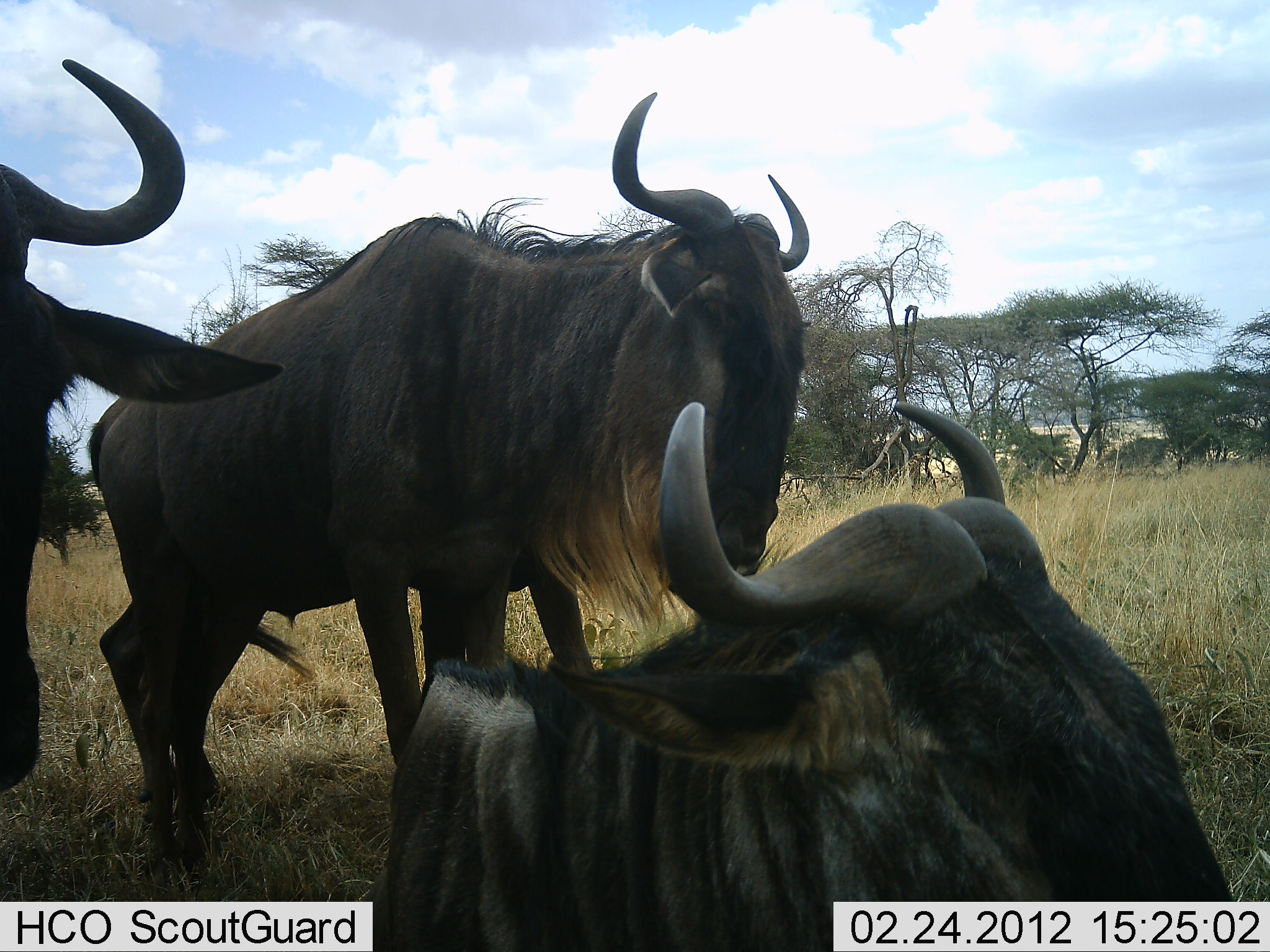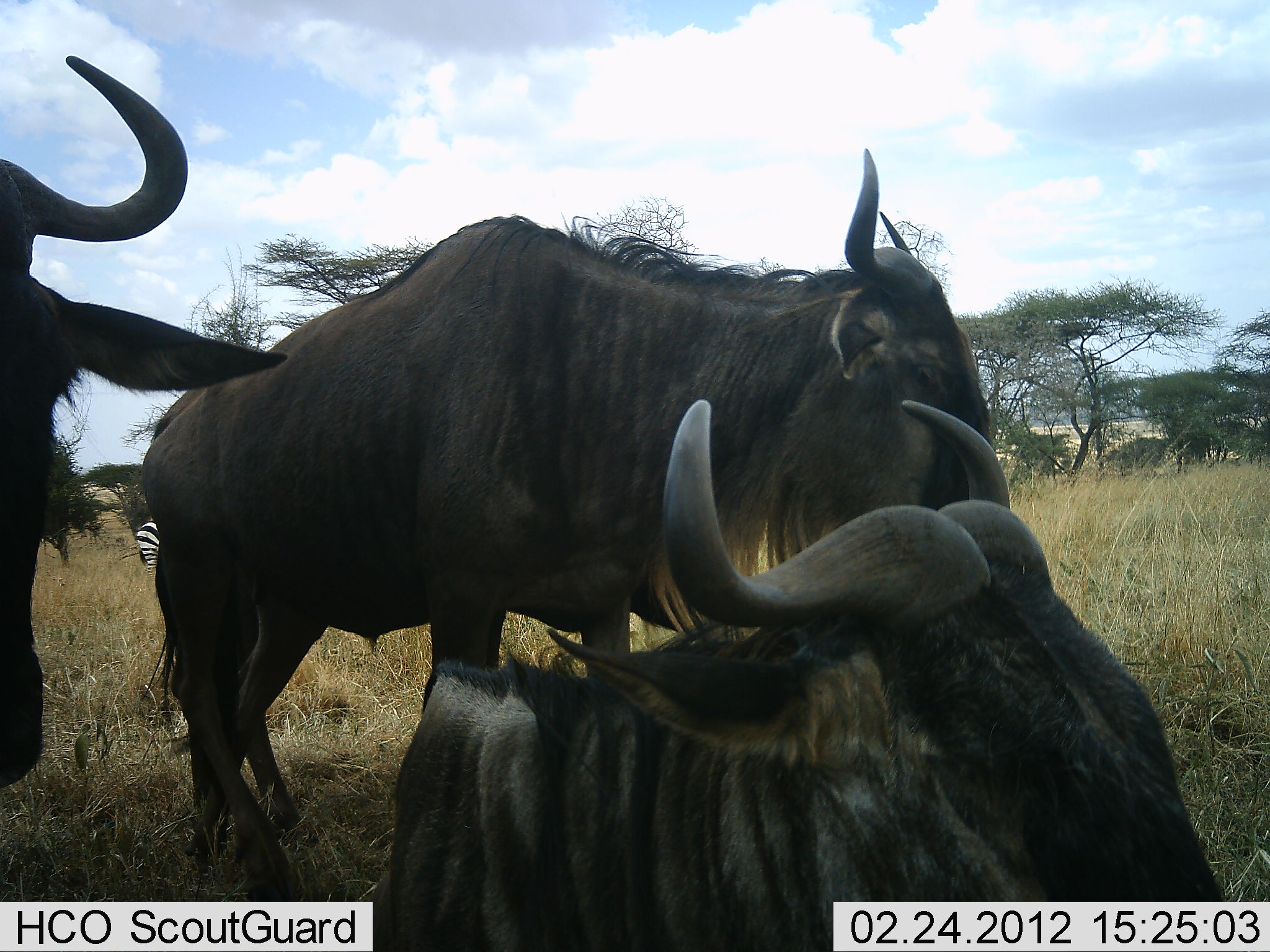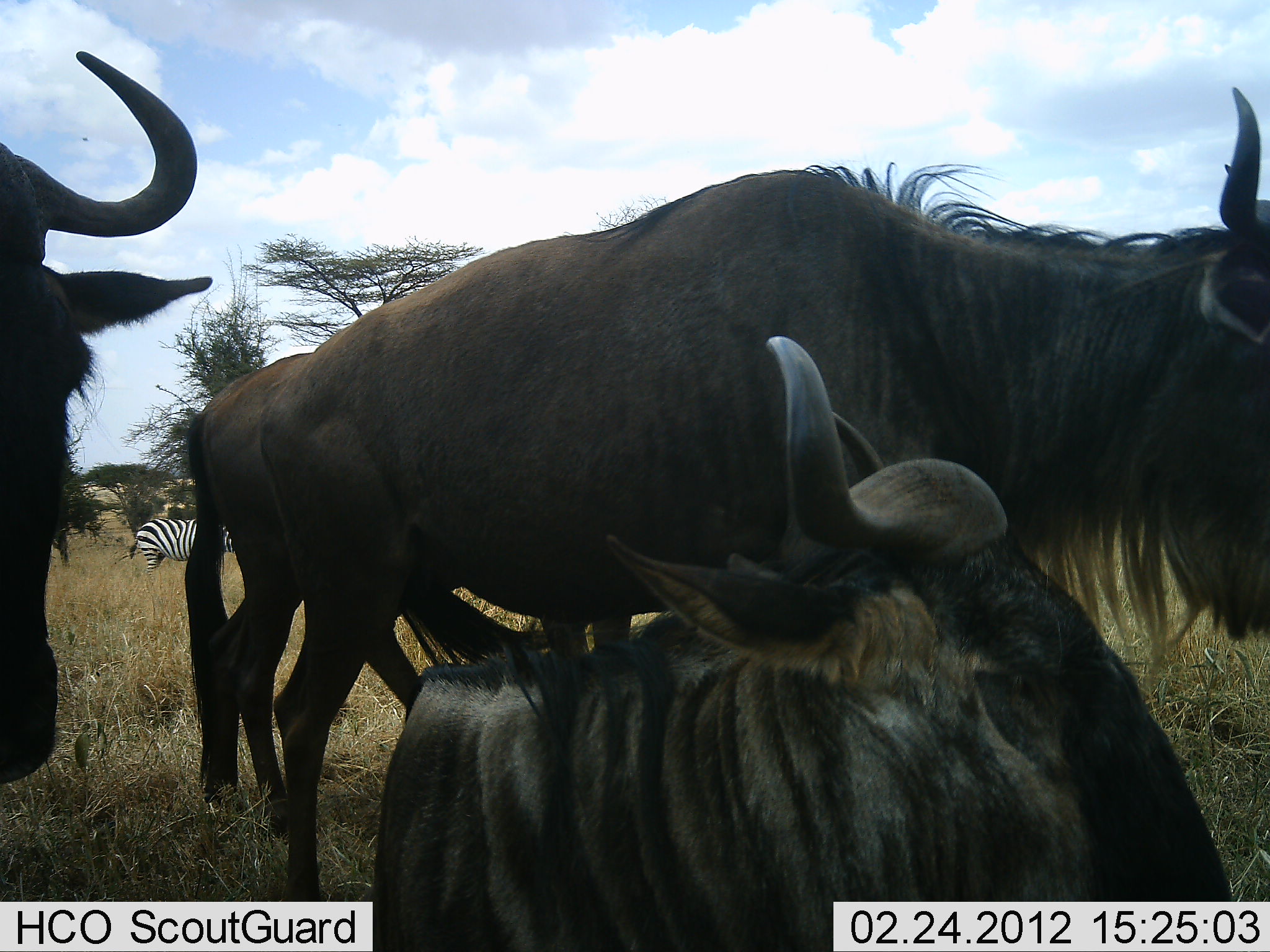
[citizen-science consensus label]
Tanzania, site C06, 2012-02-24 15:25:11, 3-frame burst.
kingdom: Animalia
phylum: Chordata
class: Mammalia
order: Artiodactyla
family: Bovidae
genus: Connochaetes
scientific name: Connochaetes taurinus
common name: blue wildebeest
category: wildebeest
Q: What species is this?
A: Wildebeest (blue wildebeest) (Connochaetes taurinus).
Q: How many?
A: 3.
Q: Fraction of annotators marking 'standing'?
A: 67%.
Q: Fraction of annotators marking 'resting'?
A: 92%.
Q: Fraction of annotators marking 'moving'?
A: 50%.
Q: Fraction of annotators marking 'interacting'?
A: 4%.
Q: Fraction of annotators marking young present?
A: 0%.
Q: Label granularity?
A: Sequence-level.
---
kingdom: Animalia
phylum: Chordata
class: Mammalia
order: Perissodactyla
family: Equidae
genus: Equus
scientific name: Equus quagga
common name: plains zebra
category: zebra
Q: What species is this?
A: Zebra (plains zebra) (Equus quagga).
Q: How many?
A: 1.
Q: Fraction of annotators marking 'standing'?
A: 88%.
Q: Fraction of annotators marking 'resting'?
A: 0%.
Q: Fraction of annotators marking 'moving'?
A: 0%.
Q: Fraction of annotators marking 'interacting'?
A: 0%.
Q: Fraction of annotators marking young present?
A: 0%.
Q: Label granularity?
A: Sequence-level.